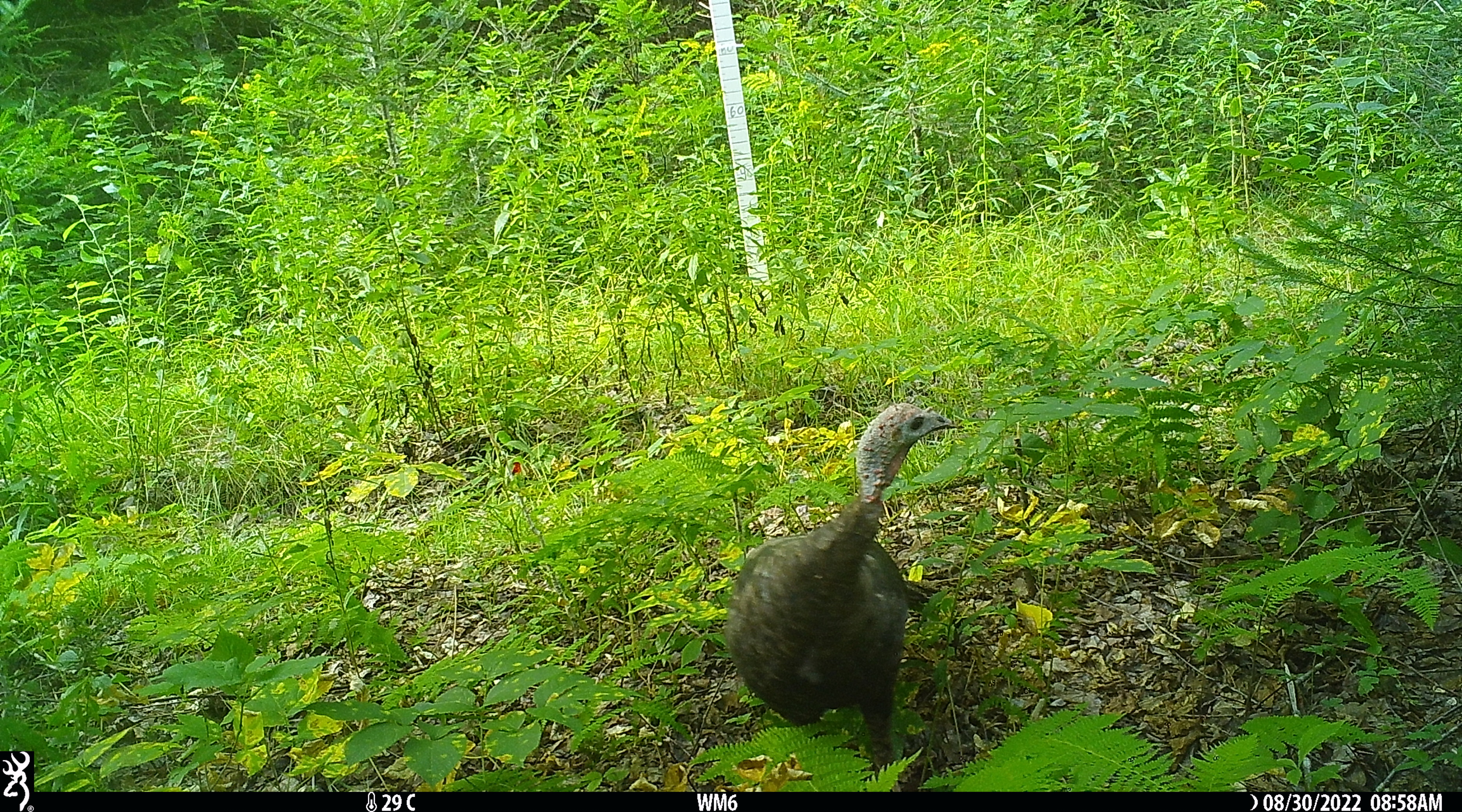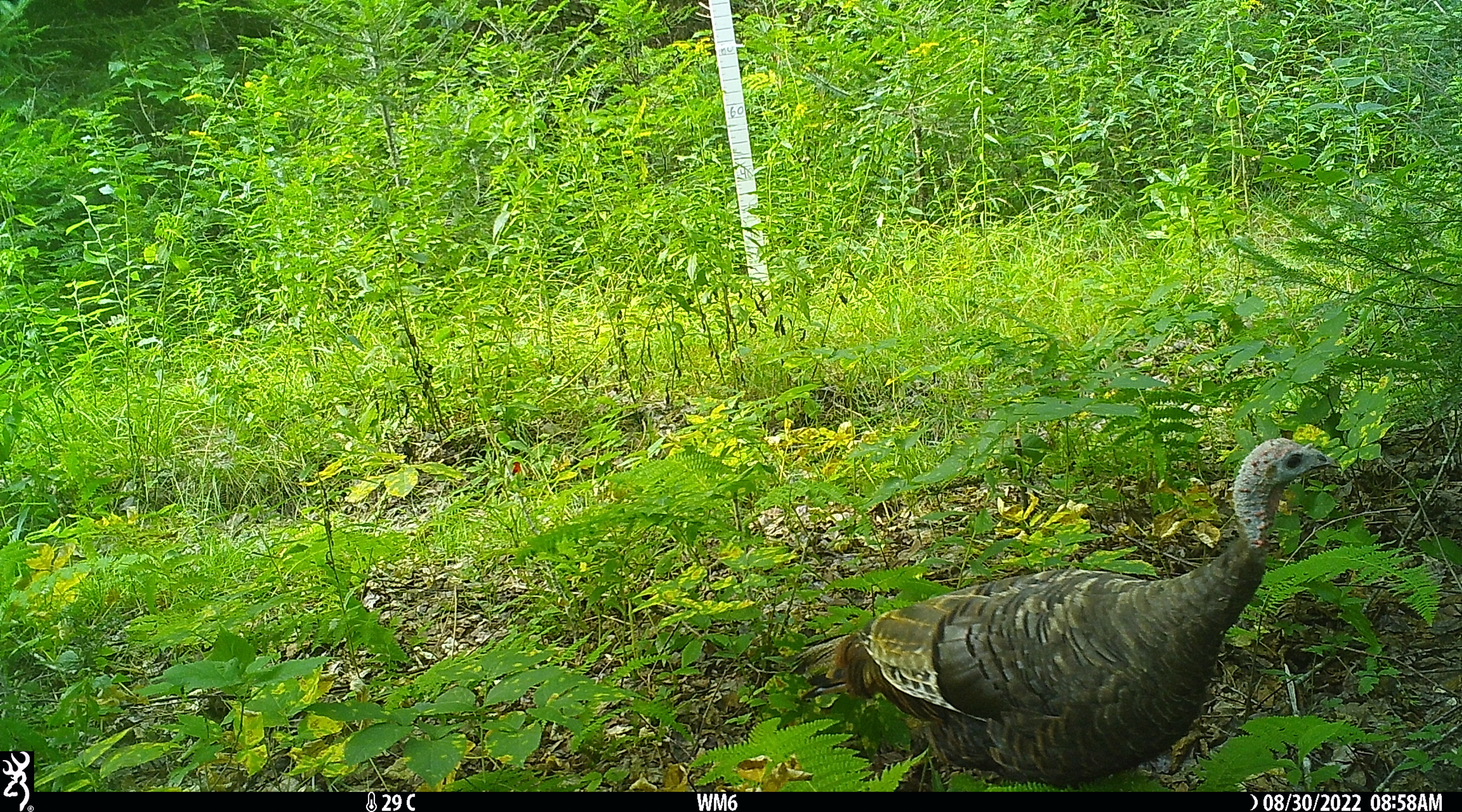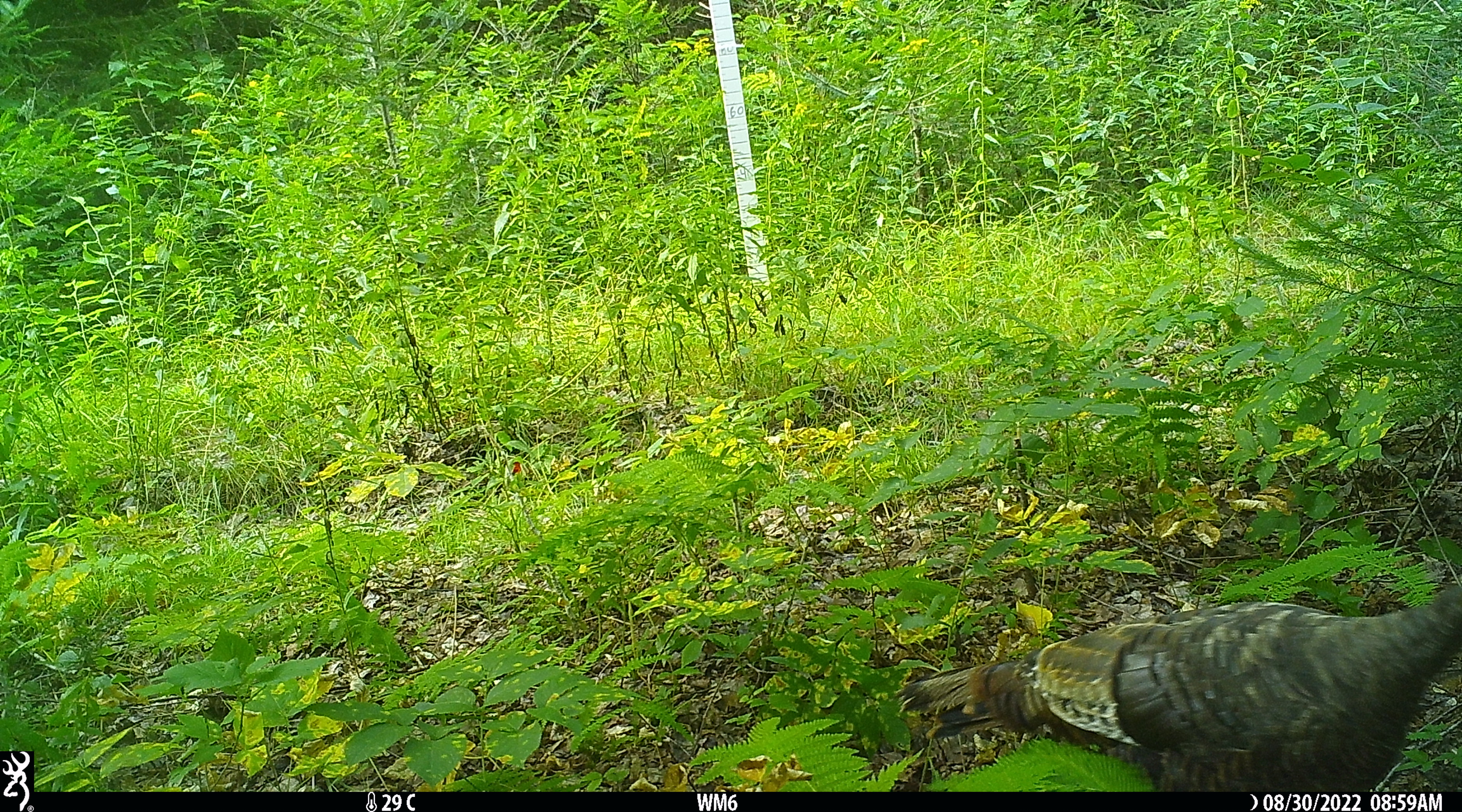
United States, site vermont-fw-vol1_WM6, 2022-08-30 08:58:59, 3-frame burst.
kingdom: Animalia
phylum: Chordata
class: Aves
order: Galliformes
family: Phasianidae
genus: Meleagris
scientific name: Meleagris gallopavo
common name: wild turkey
Wild turkey (Meleagris gallopavo).